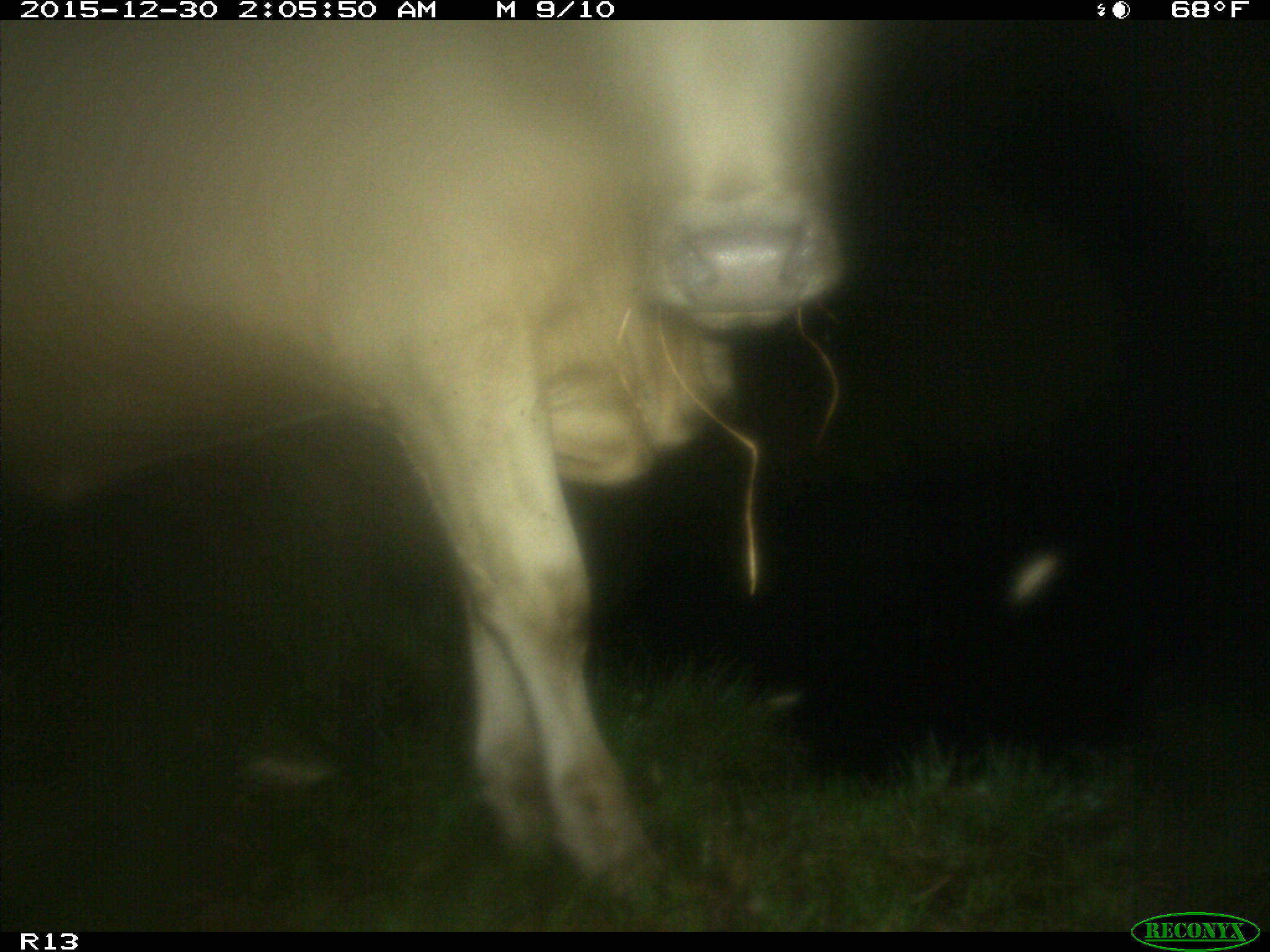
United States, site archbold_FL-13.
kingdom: Animalia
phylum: Chordata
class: Mammalia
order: Artiodactyla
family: Bovidae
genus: Bos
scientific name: Bos taurus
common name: domestic cow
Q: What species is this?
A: Bos taurus (domestic cow).